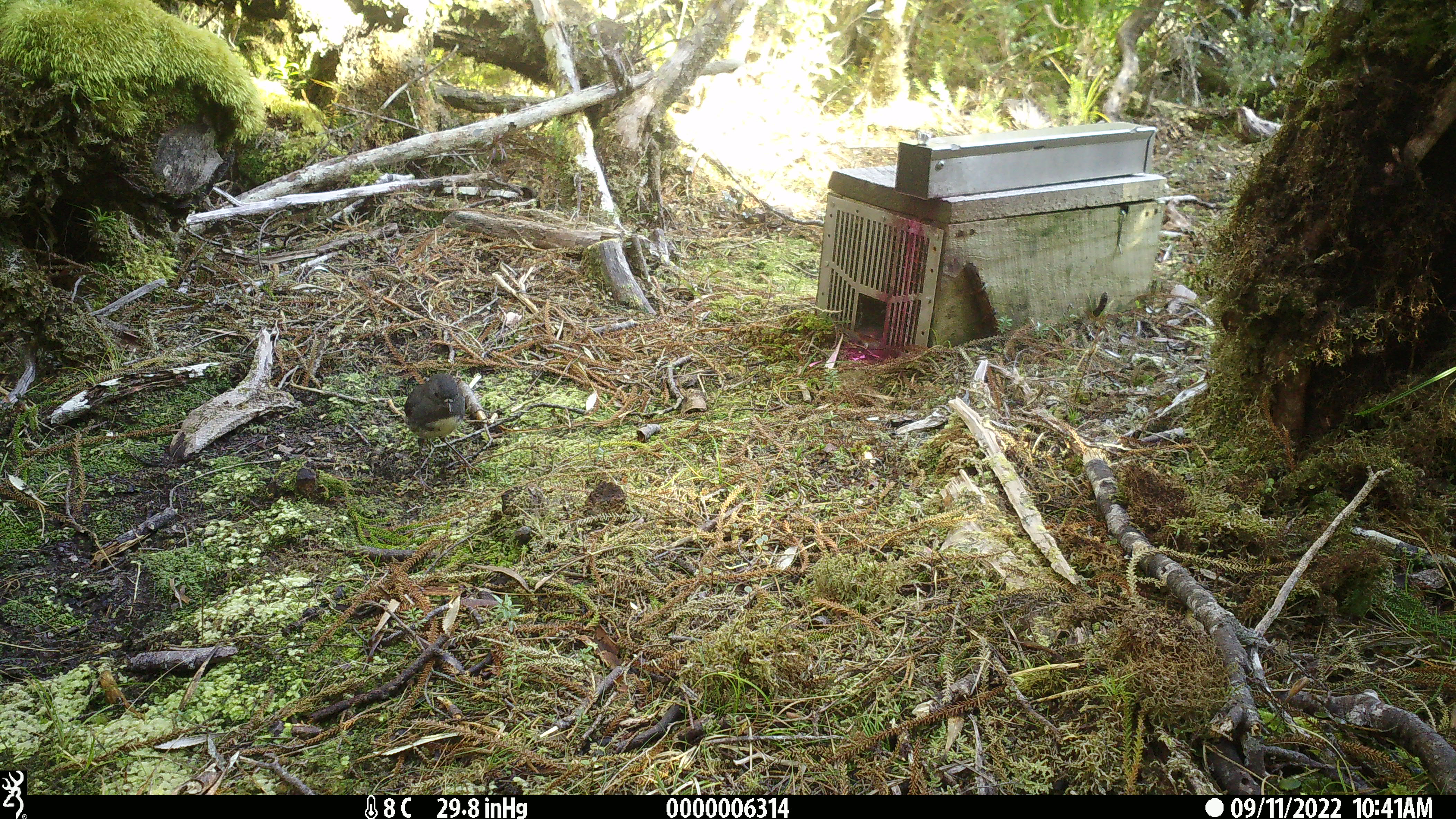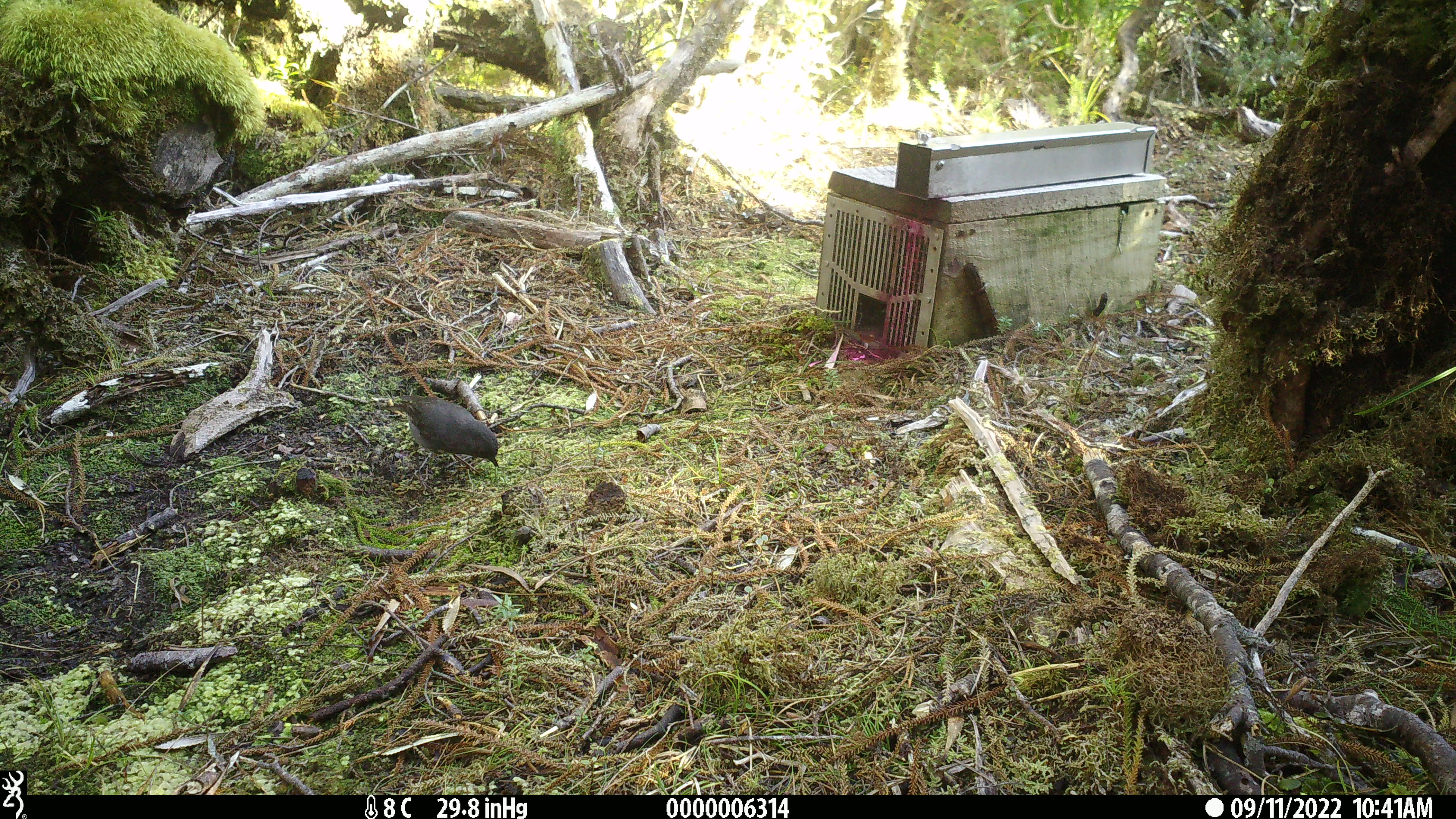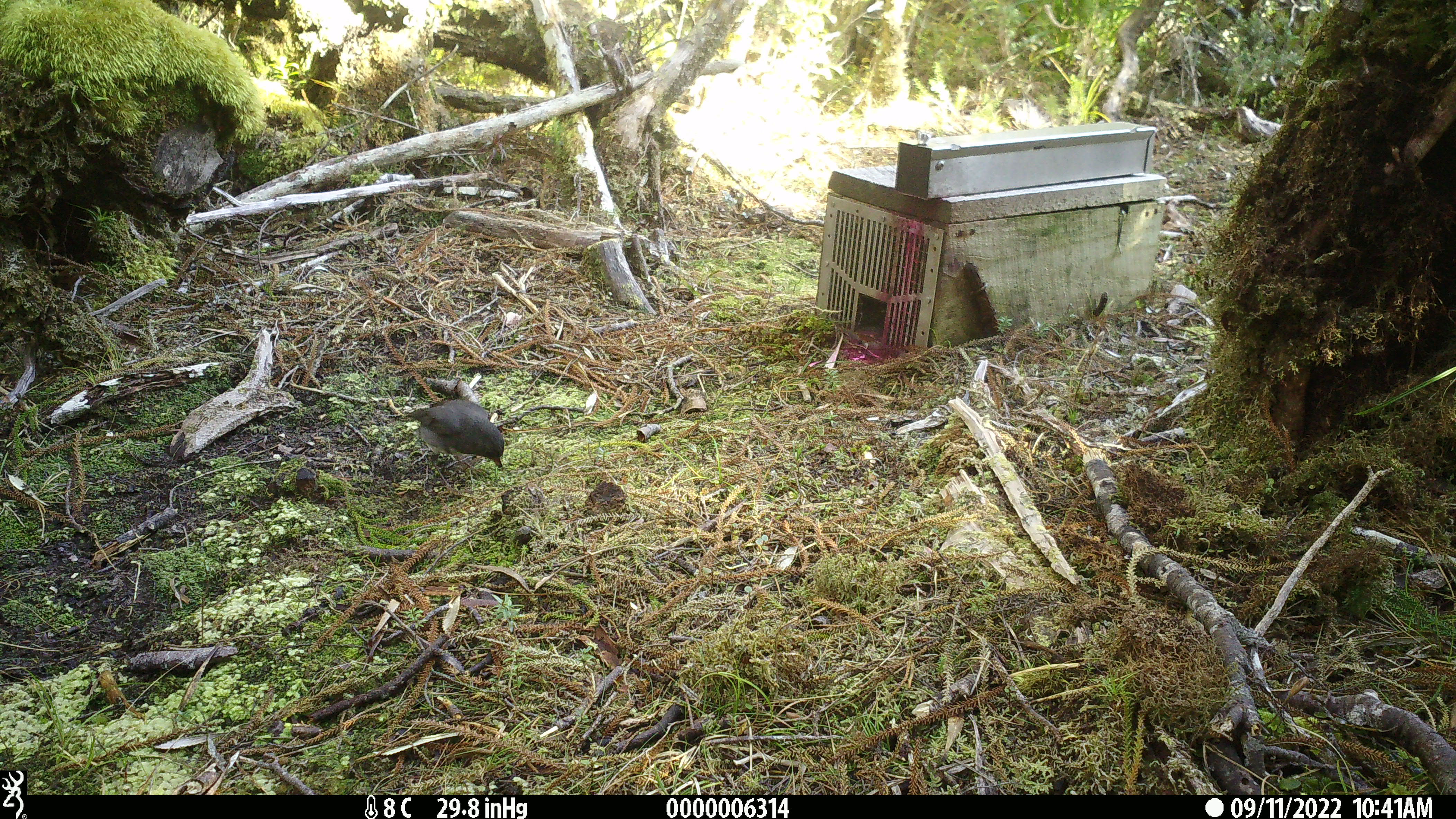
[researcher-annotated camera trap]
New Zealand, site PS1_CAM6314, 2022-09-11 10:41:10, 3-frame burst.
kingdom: Animalia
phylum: Chordata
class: Aves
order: Passeriformes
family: Petroicidae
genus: Petroica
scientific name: Petroica australis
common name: new zealand robin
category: robin